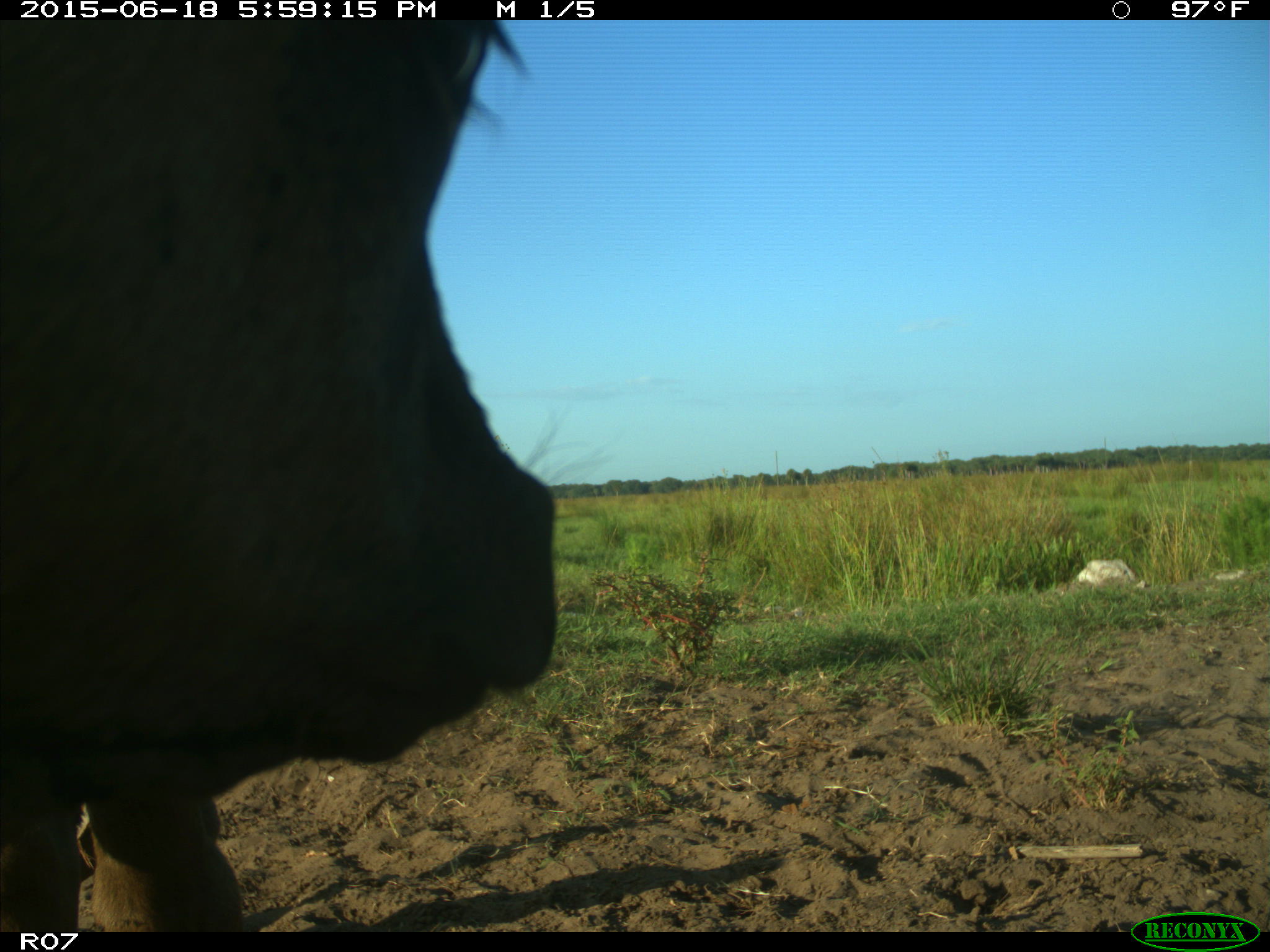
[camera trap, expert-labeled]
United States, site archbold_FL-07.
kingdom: Animalia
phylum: Chordata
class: Mammalia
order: Artiodactyla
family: Bovidae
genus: Bos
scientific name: Bos taurus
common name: domestic cow